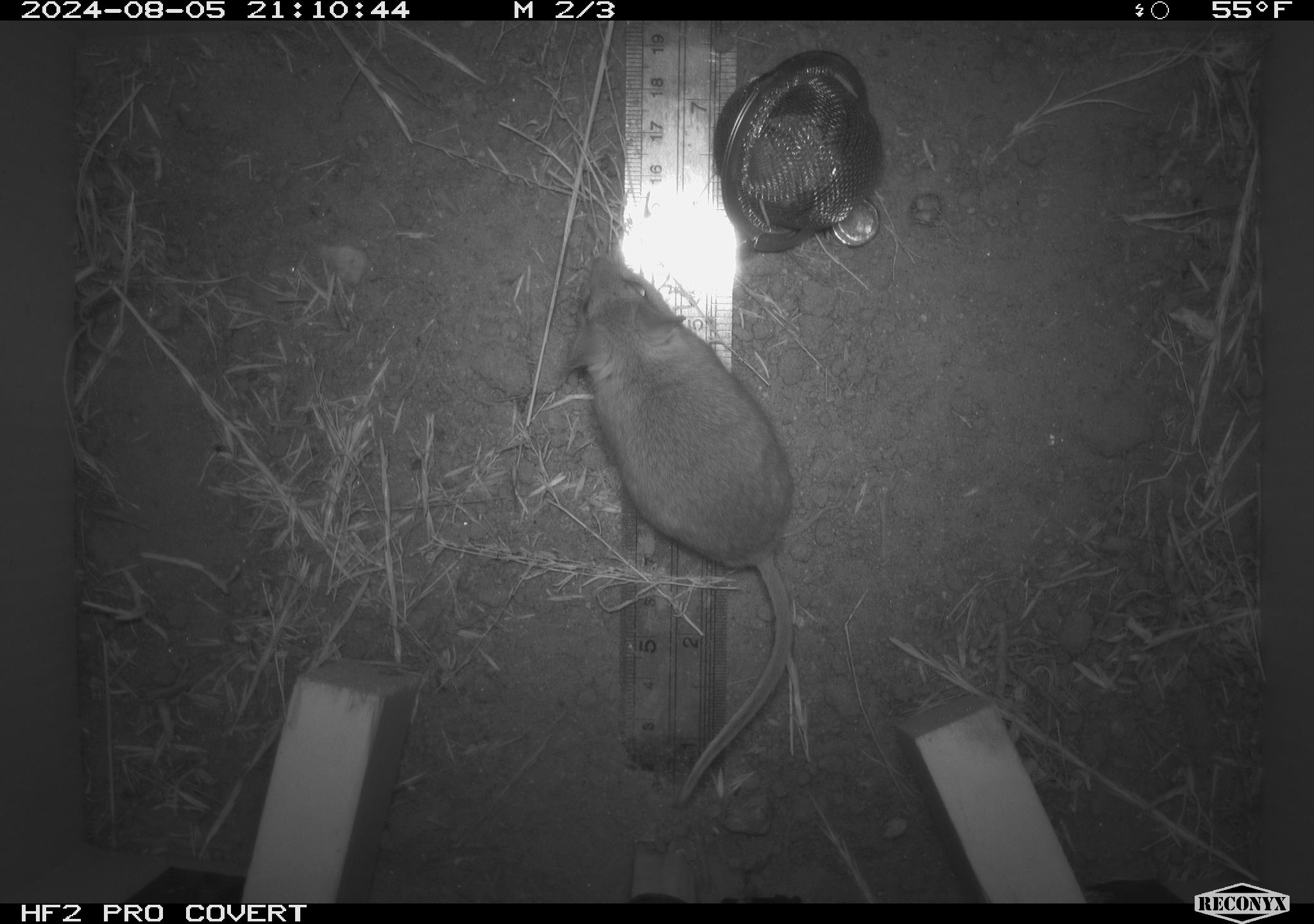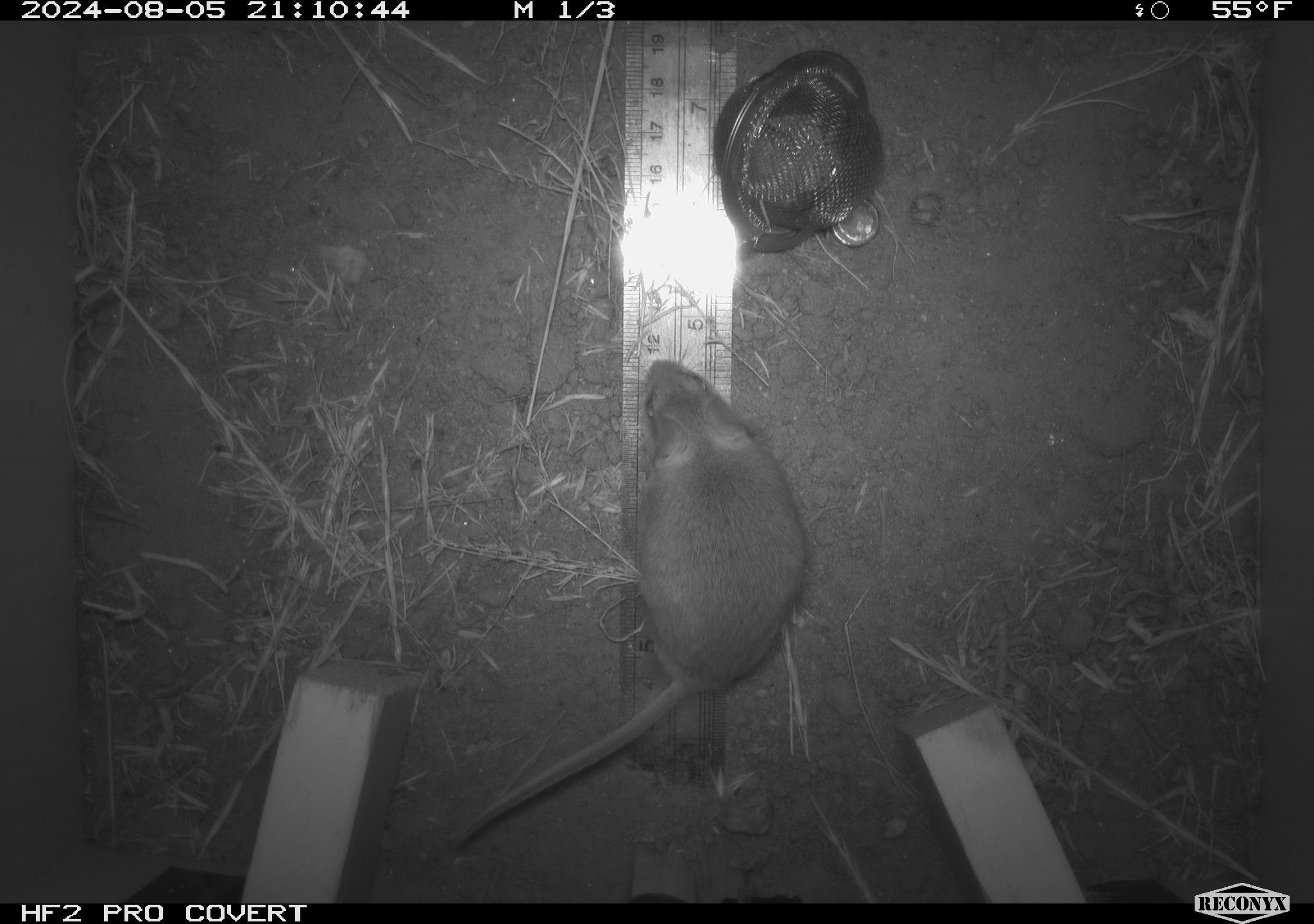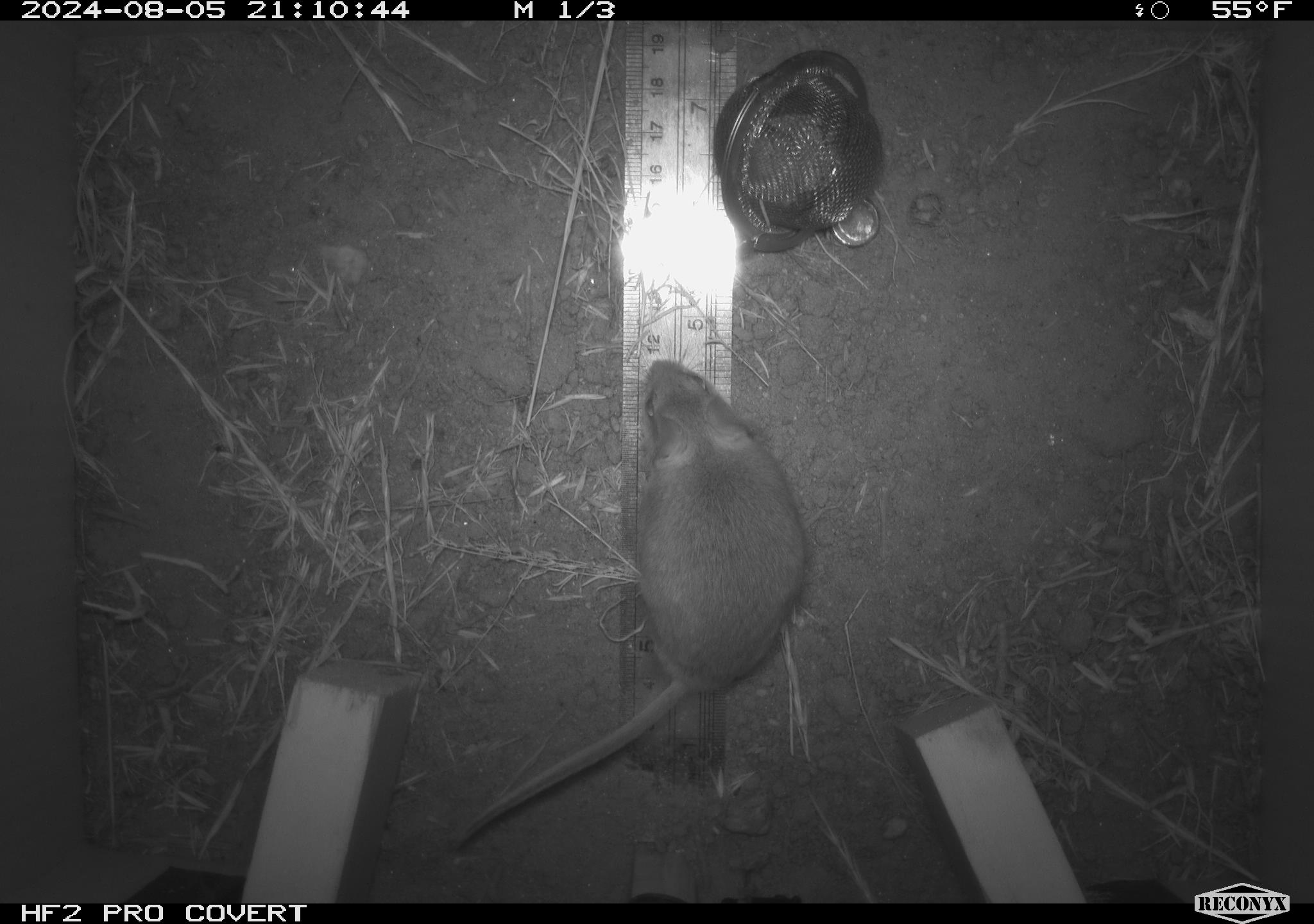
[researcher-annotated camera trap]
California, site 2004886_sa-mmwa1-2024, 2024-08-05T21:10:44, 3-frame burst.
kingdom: Animalia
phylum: Chordata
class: Mammalia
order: Rodentia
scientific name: Rodentia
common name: mouse species